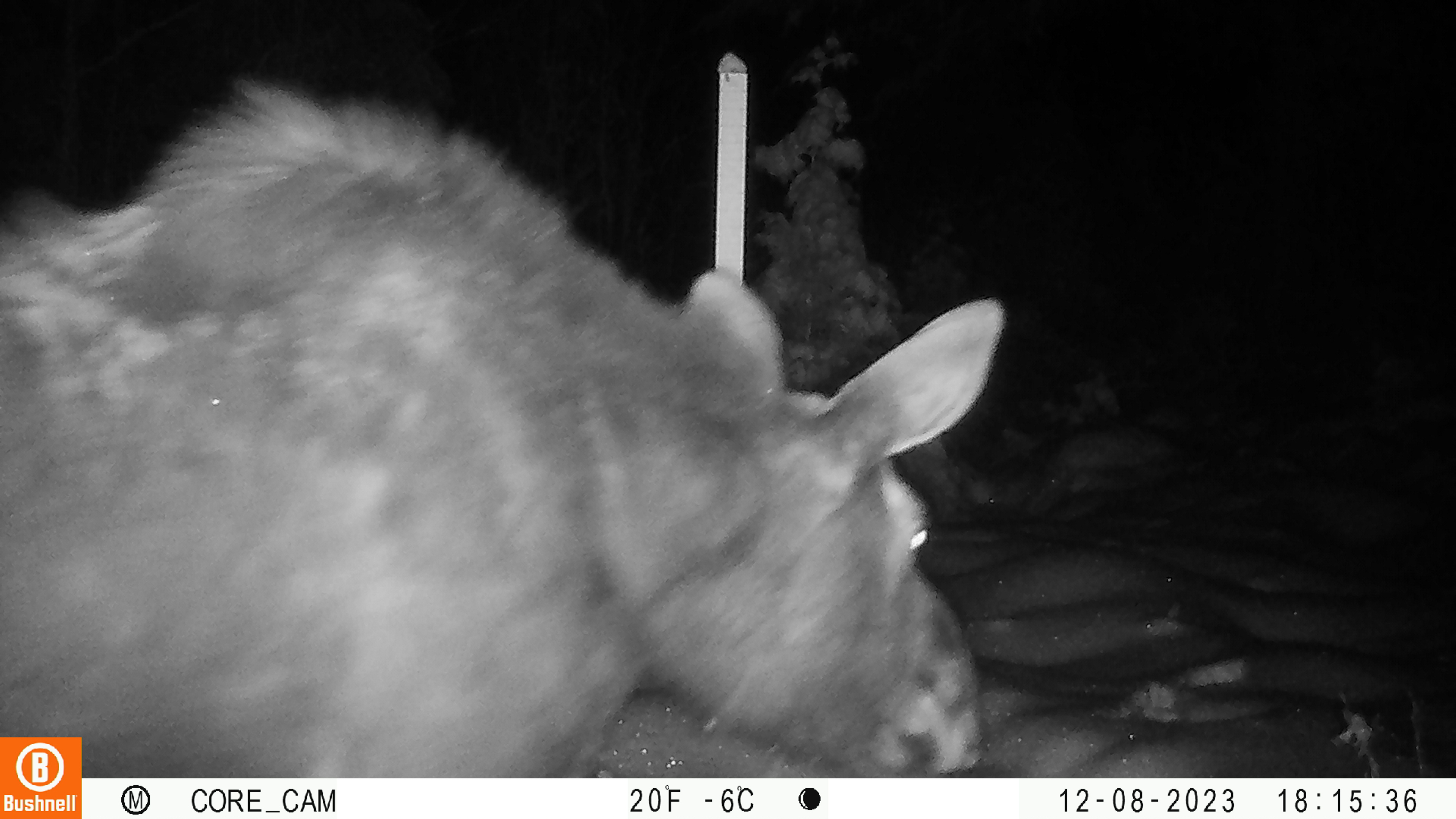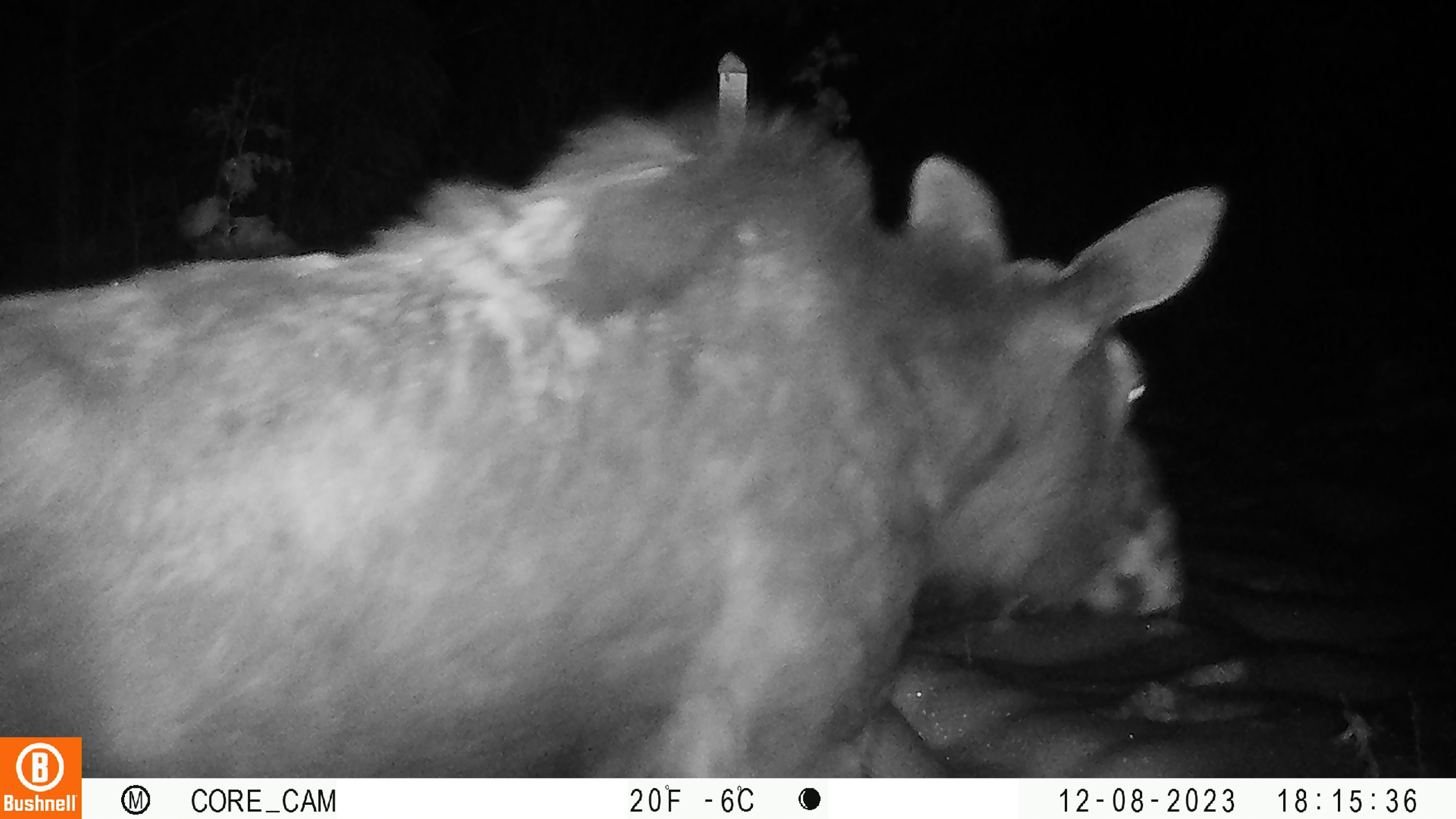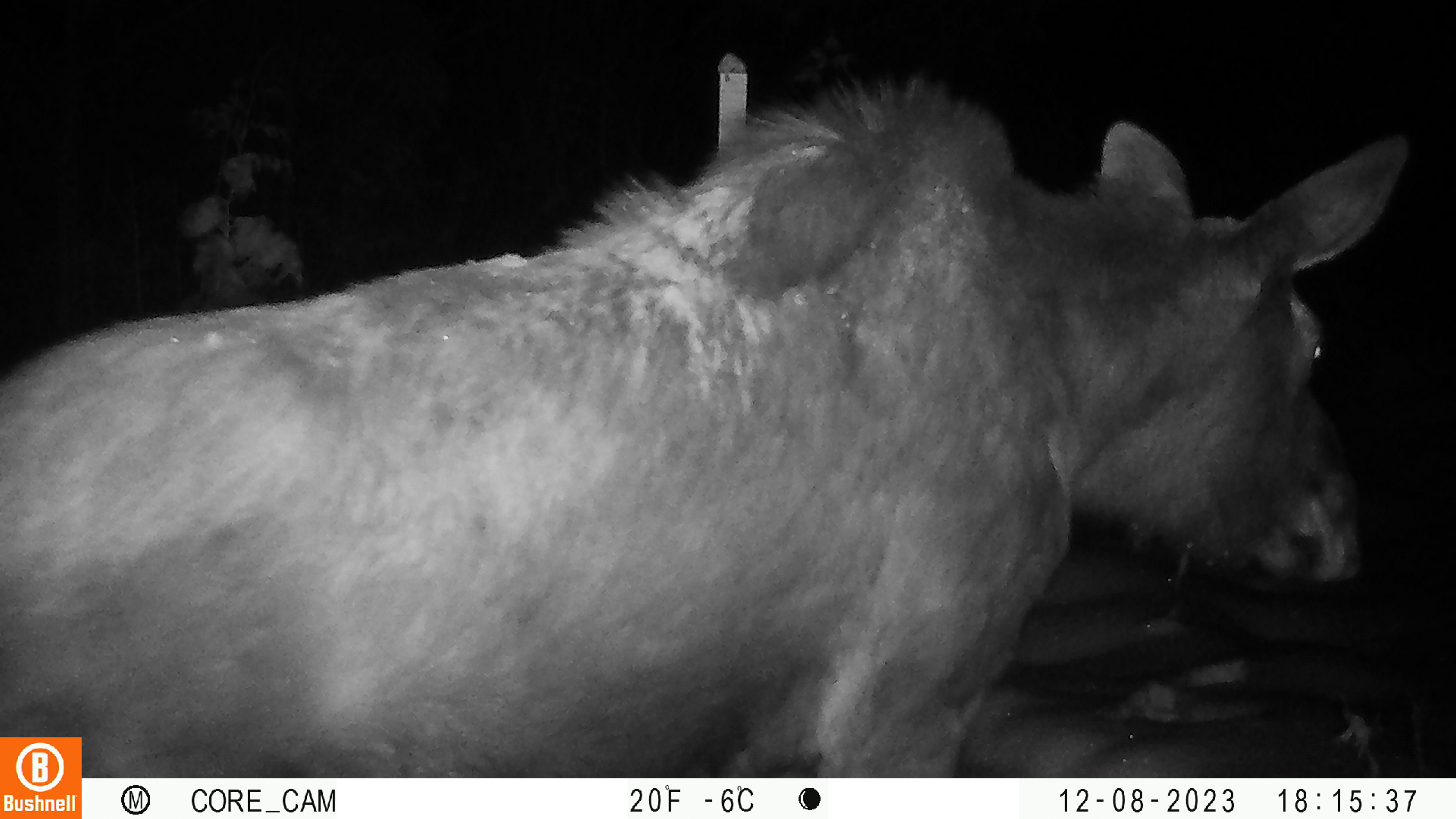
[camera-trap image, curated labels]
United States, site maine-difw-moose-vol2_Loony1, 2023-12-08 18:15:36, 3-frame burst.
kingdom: Animalia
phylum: Chordata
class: Mammalia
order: Artiodactyla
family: Cervidae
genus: Alces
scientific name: Alces alces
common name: moose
Moose (Alces alces).